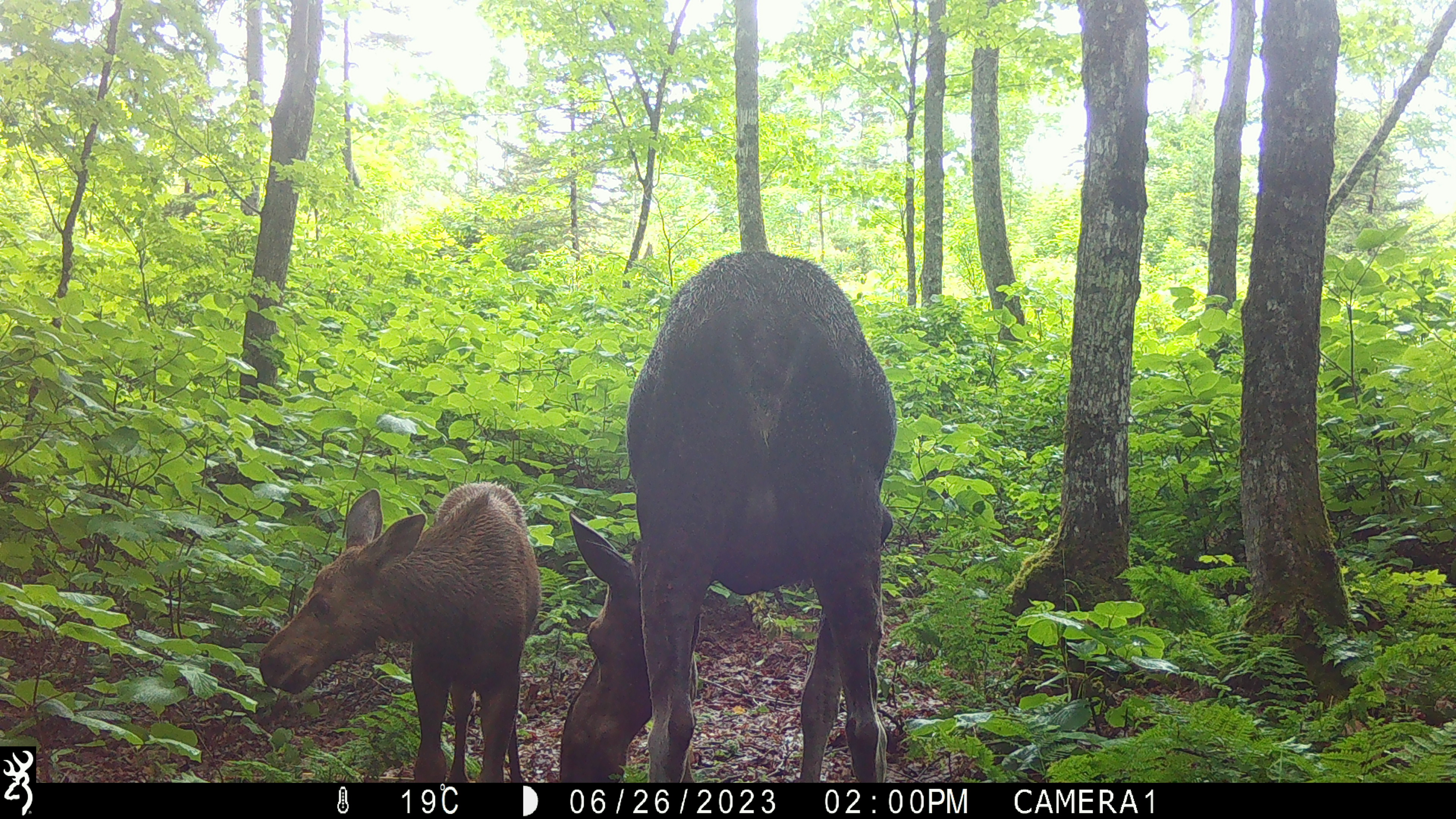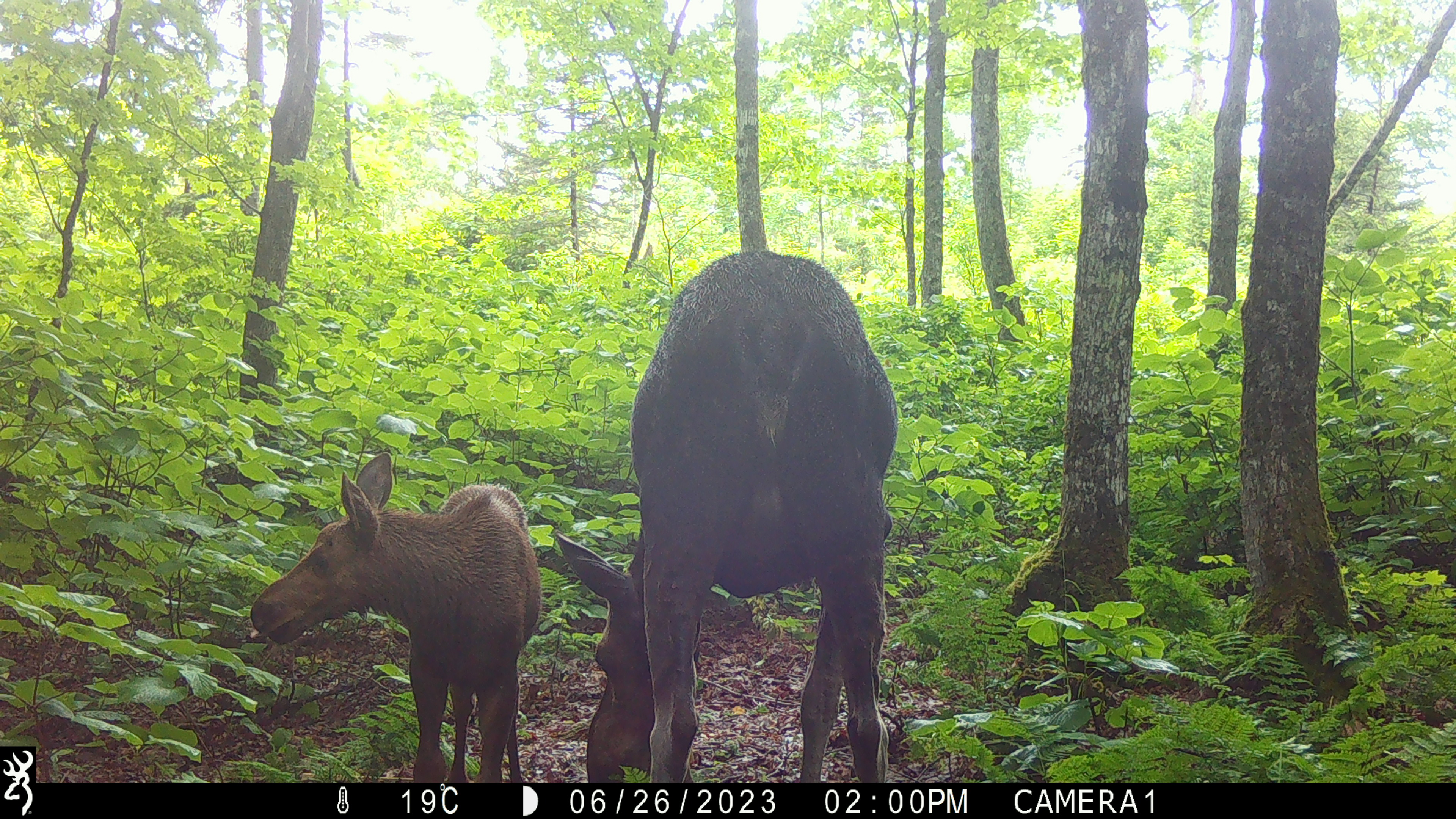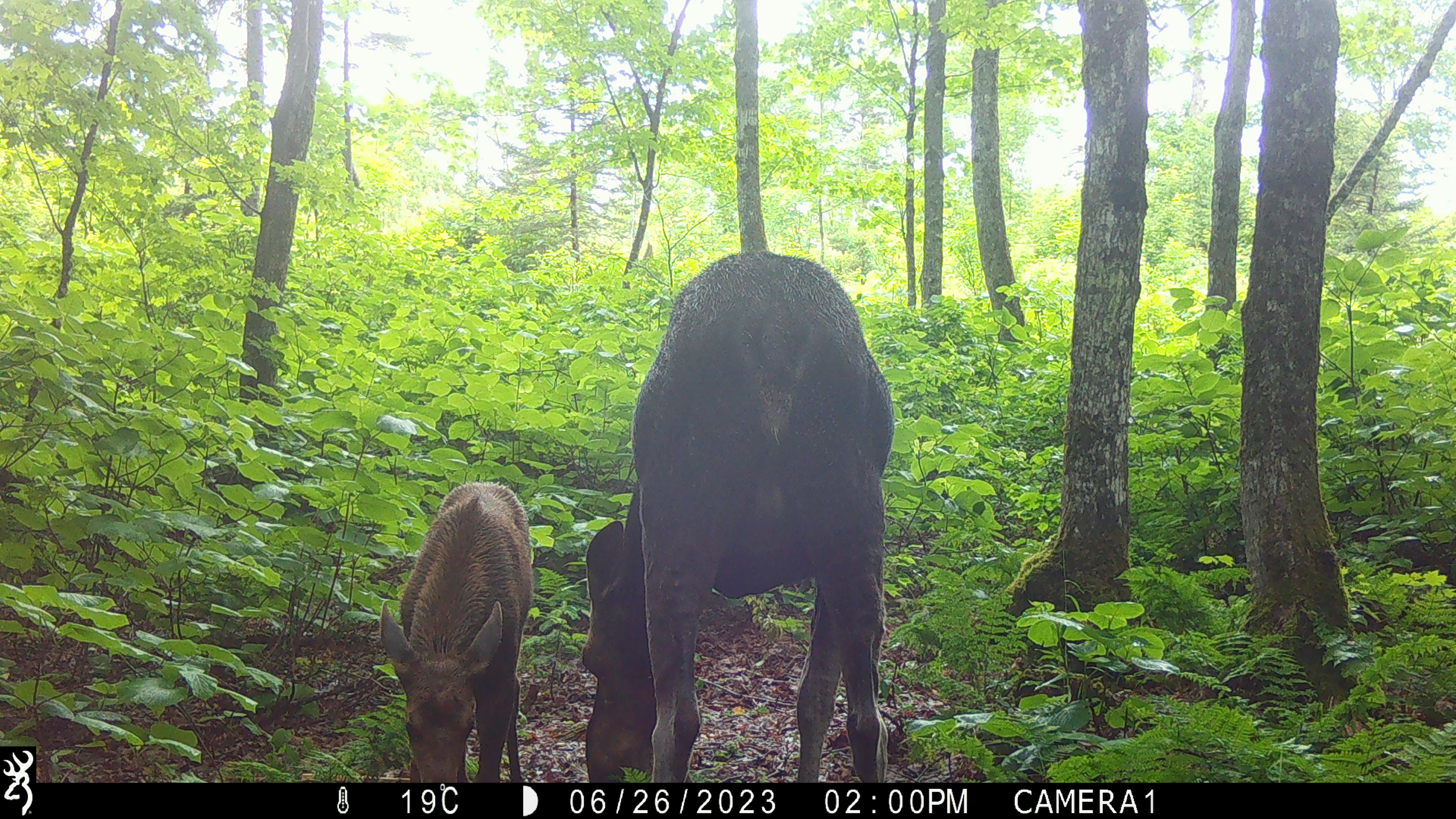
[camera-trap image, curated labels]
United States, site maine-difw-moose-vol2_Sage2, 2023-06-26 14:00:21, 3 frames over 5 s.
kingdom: Animalia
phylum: Chordata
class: Mammalia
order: Artiodactyla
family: Cervidae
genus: Alces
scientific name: Alces alces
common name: moose